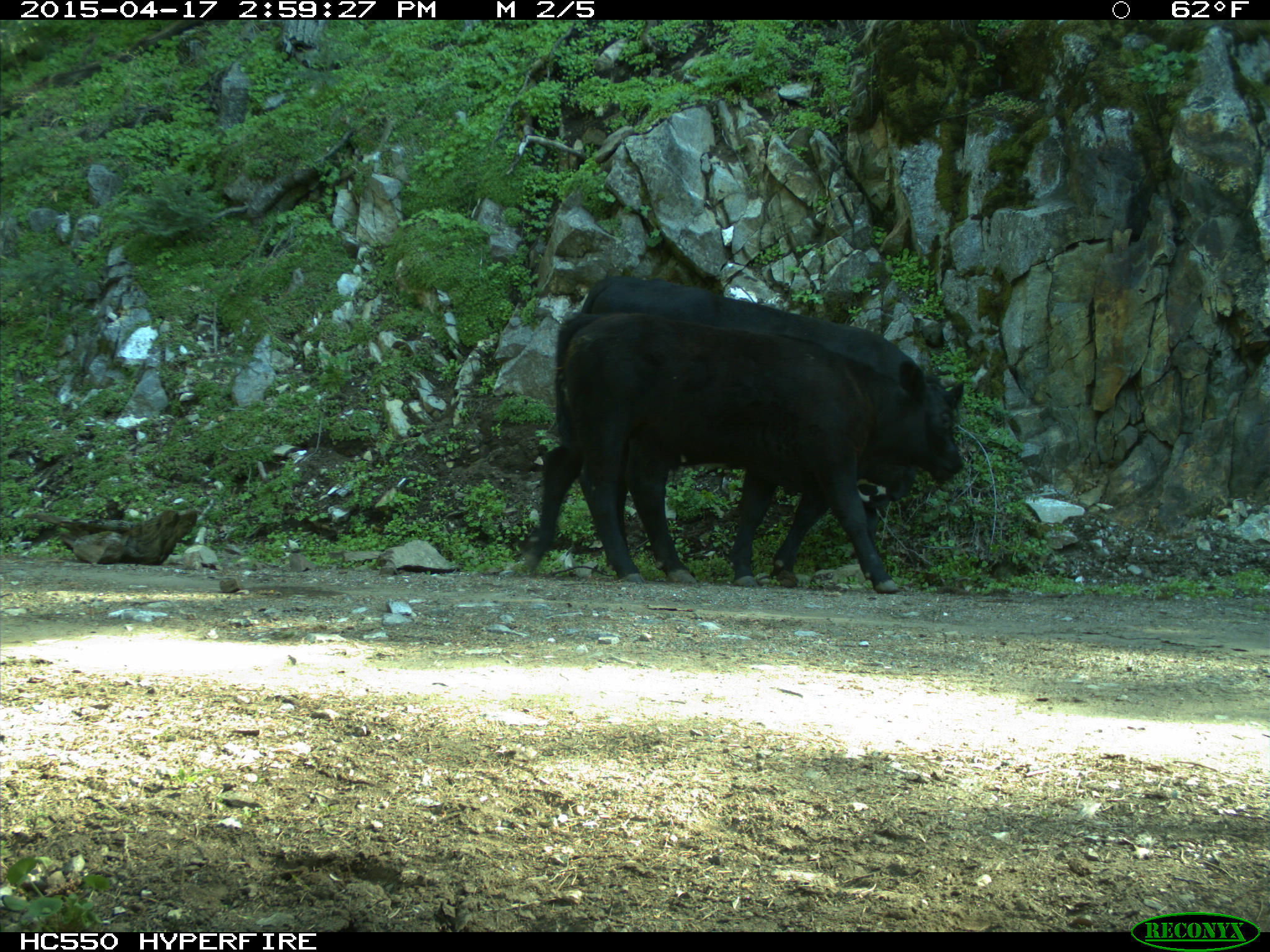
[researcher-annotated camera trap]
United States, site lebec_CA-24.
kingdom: Animalia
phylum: Chordata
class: Mammalia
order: Artiodactyla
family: Bovidae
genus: Bos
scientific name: Bos taurus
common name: domestic cow